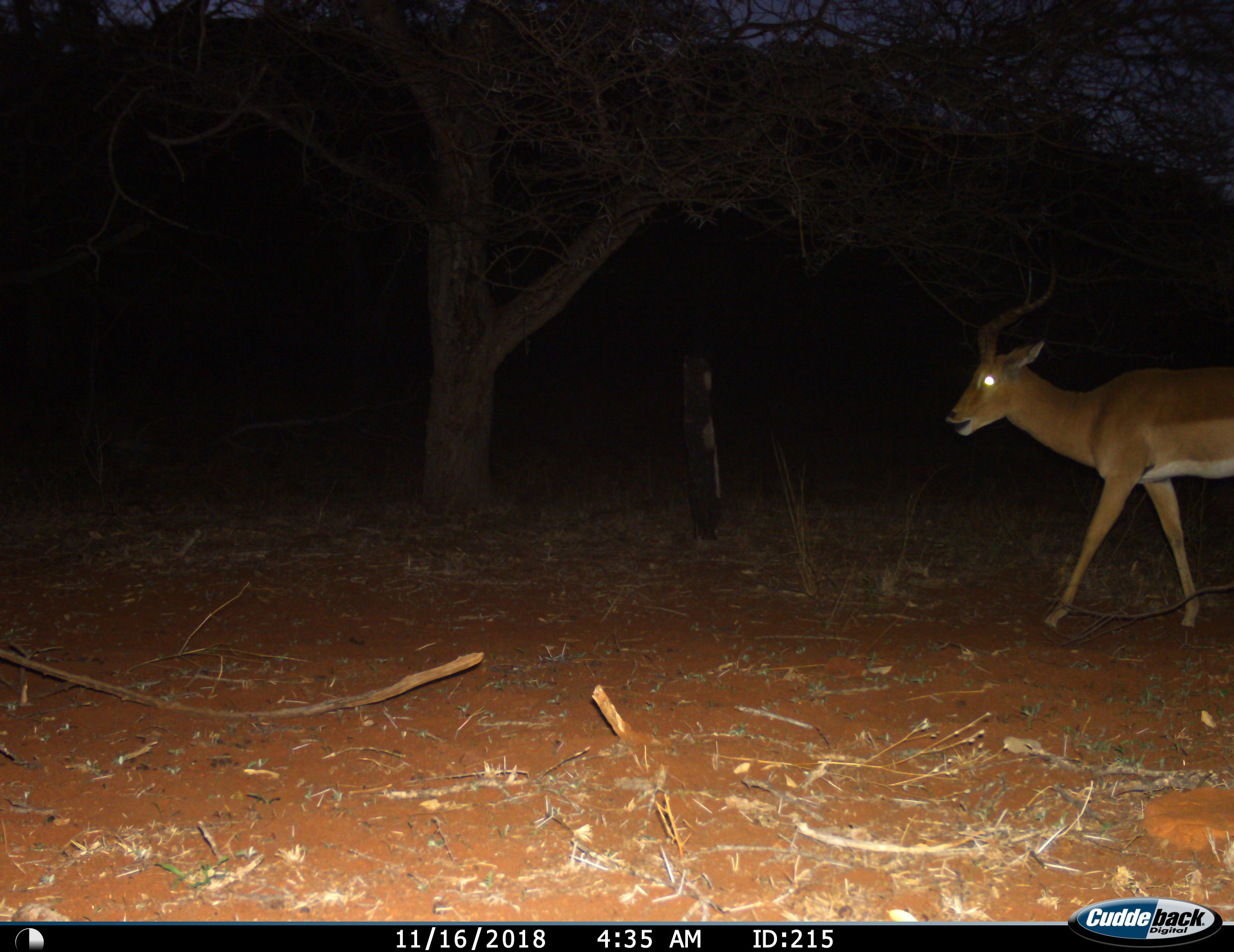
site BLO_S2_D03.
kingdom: Animalia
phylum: Chordata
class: Mammalia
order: Artiodactyla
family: Bovidae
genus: Aepyceros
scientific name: Aepyceros melampus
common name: impala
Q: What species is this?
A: Impala (Aepyceros melampus).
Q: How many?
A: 1.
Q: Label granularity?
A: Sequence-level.